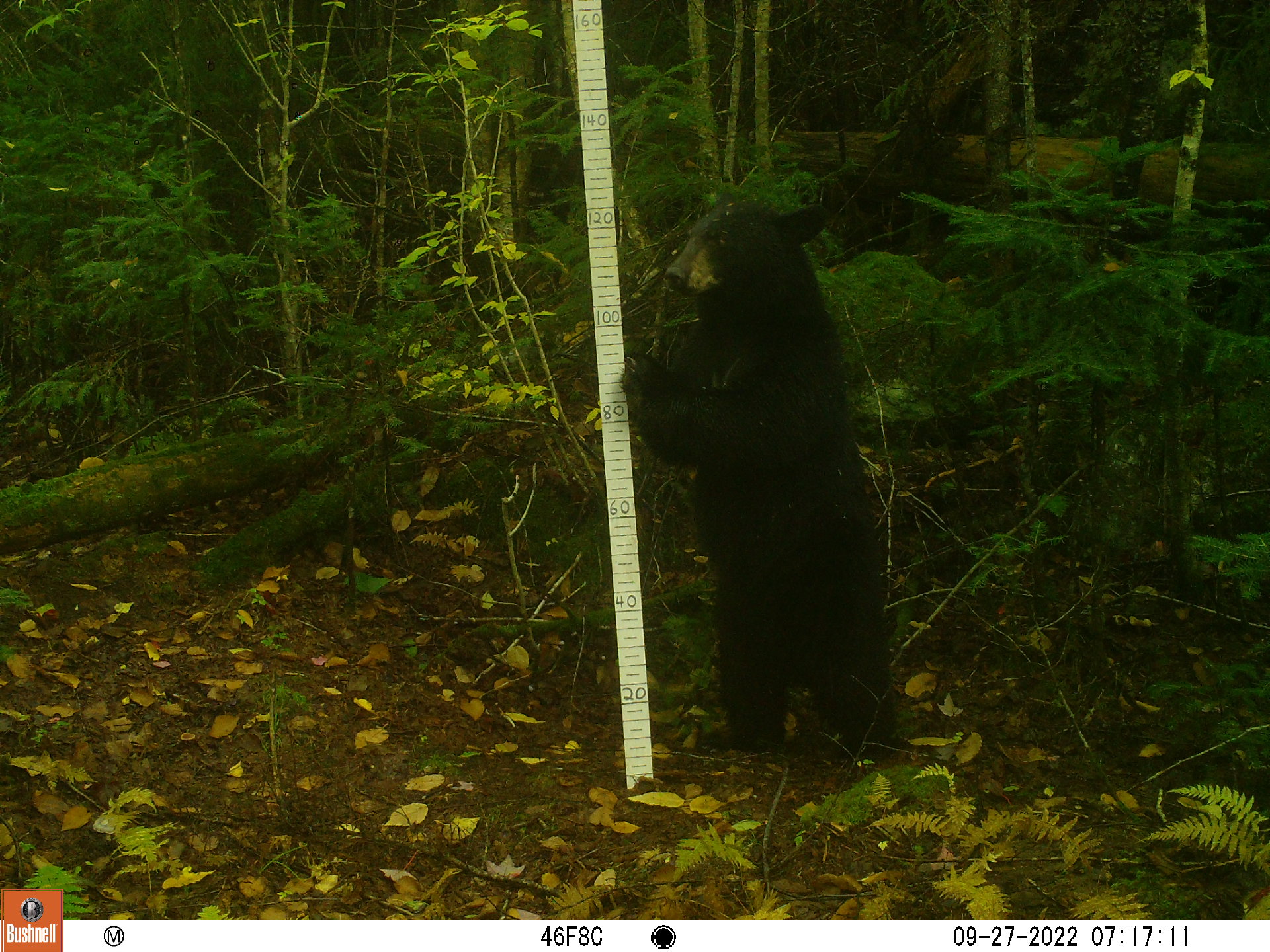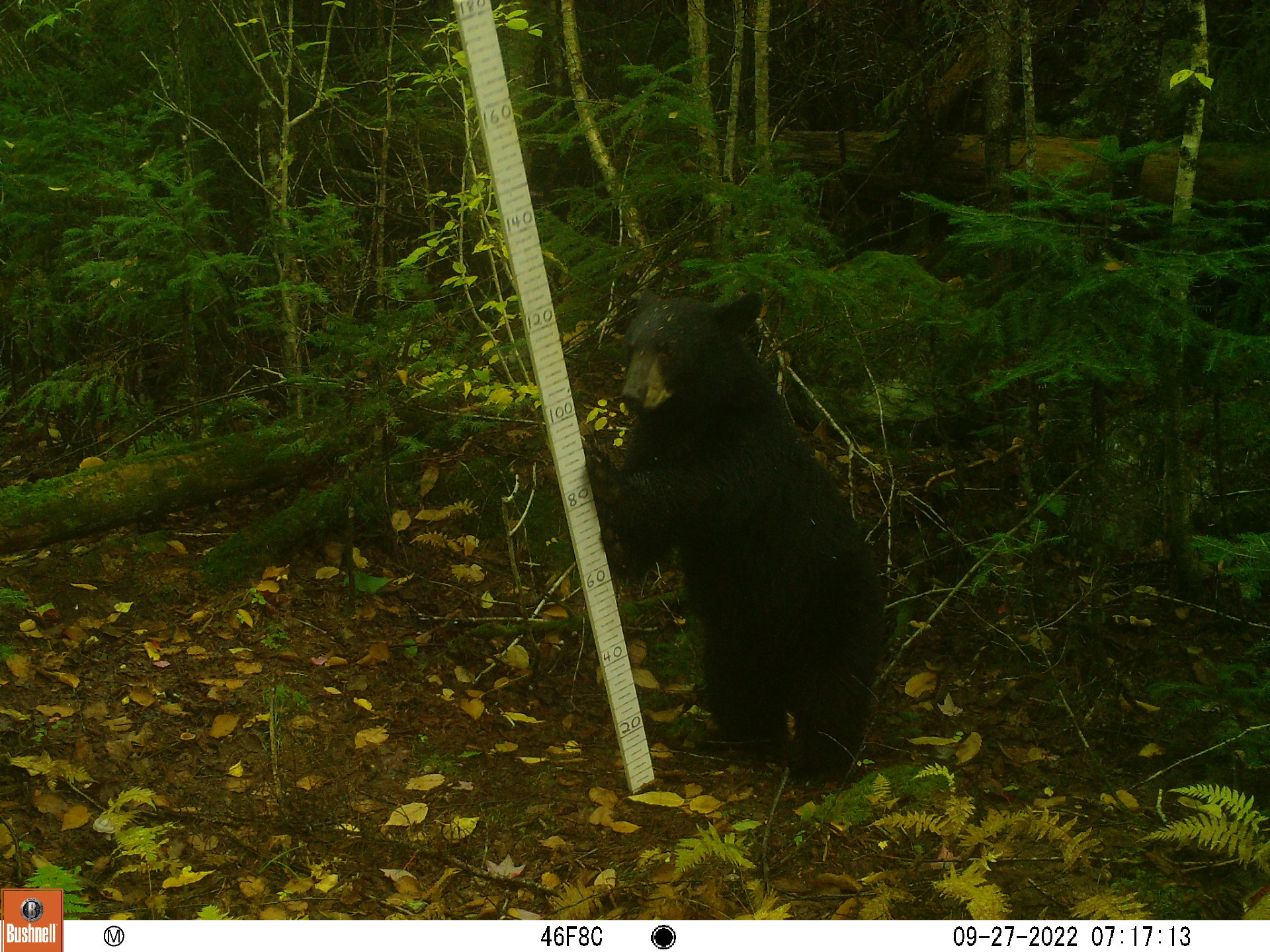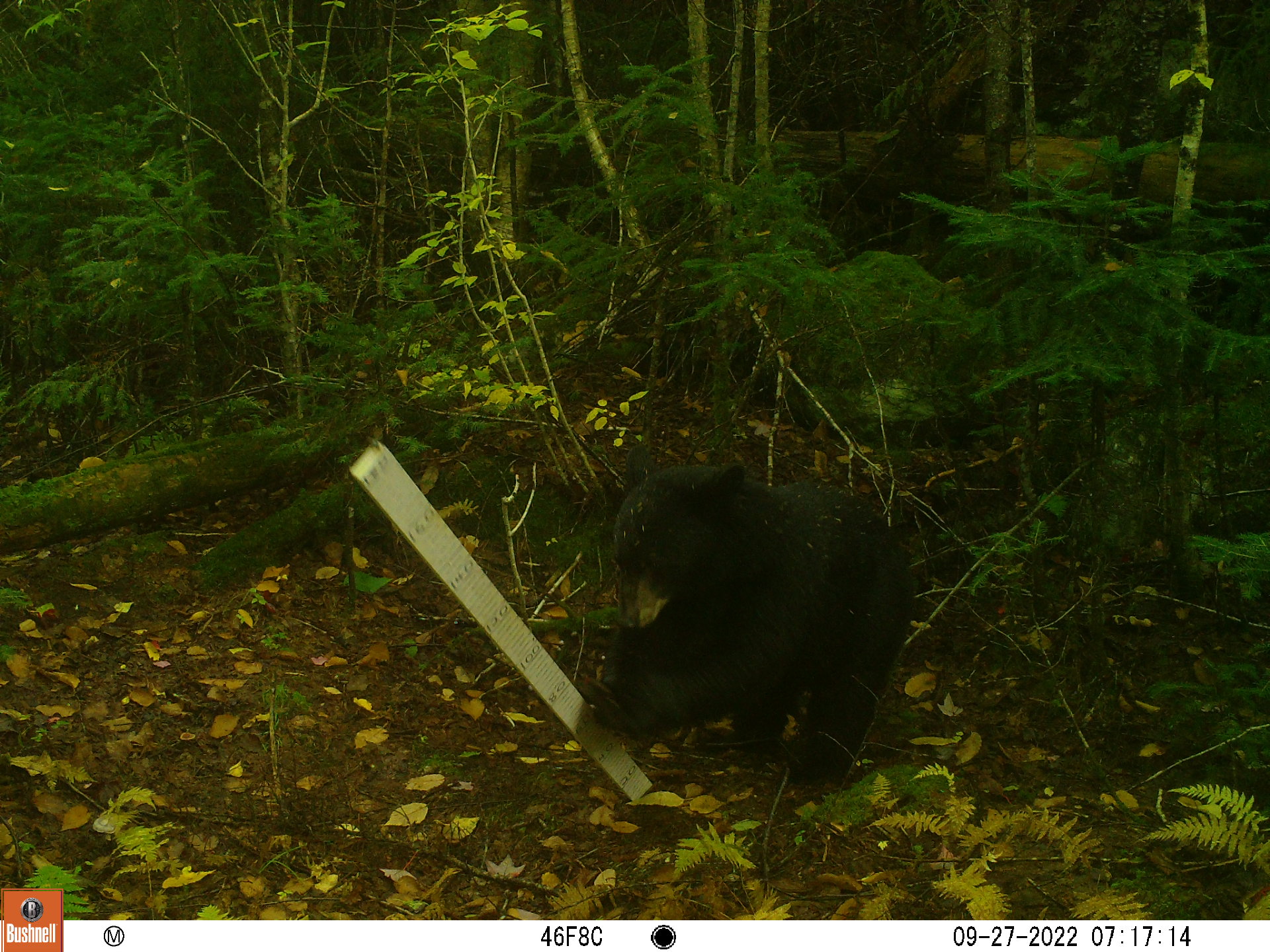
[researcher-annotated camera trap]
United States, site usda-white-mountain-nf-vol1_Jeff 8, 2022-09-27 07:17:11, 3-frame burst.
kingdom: Animalia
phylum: Chordata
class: Mammalia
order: Carnivora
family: Ursidae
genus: Ursus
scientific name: Ursus americanus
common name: black bear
Black bear (Ursus americanus).